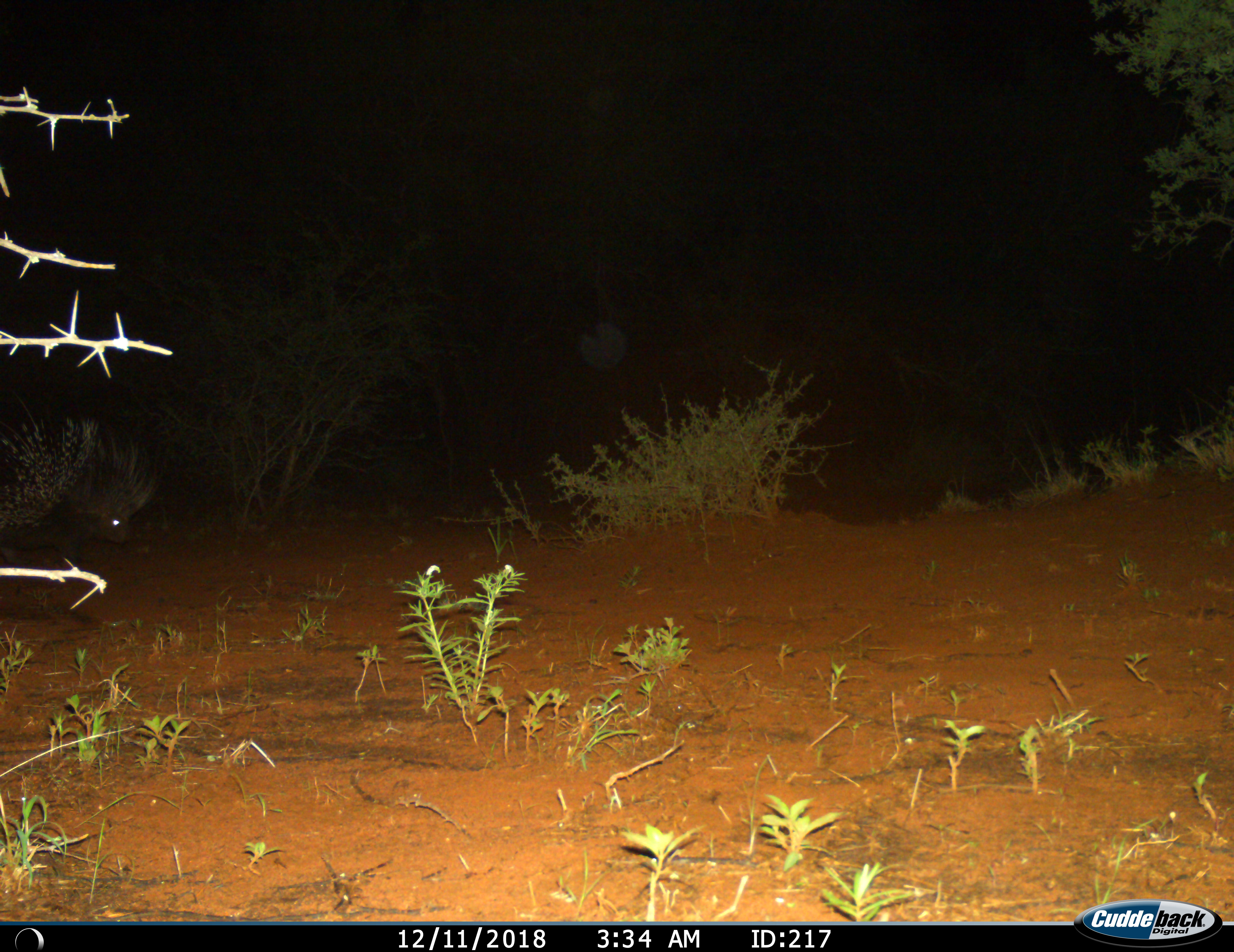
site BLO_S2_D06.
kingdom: Animalia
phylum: Chordata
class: Mammalia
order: Rodentia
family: Hystricidae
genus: Hystrix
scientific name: Hystrix cristata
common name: crested porcupine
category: porcupine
Porcupine (crested porcupine) (Hystrix cristata), count 1. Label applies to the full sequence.